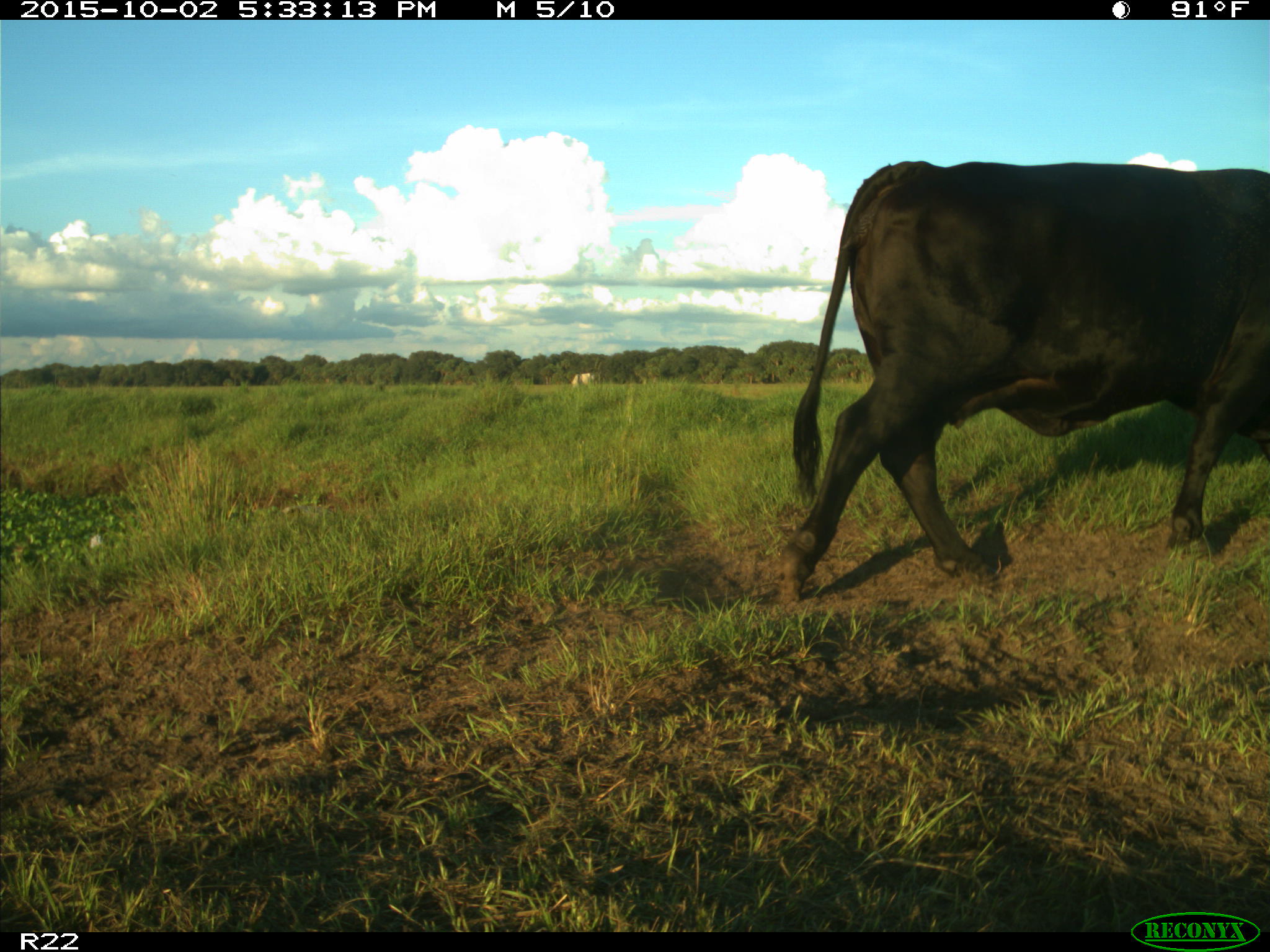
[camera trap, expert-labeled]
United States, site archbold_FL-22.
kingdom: Animalia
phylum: Chordata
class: Mammalia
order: Artiodactyla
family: Bovidae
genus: Bos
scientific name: Bos taurus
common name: domestic cow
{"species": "Bos taurus (domestic cow)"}